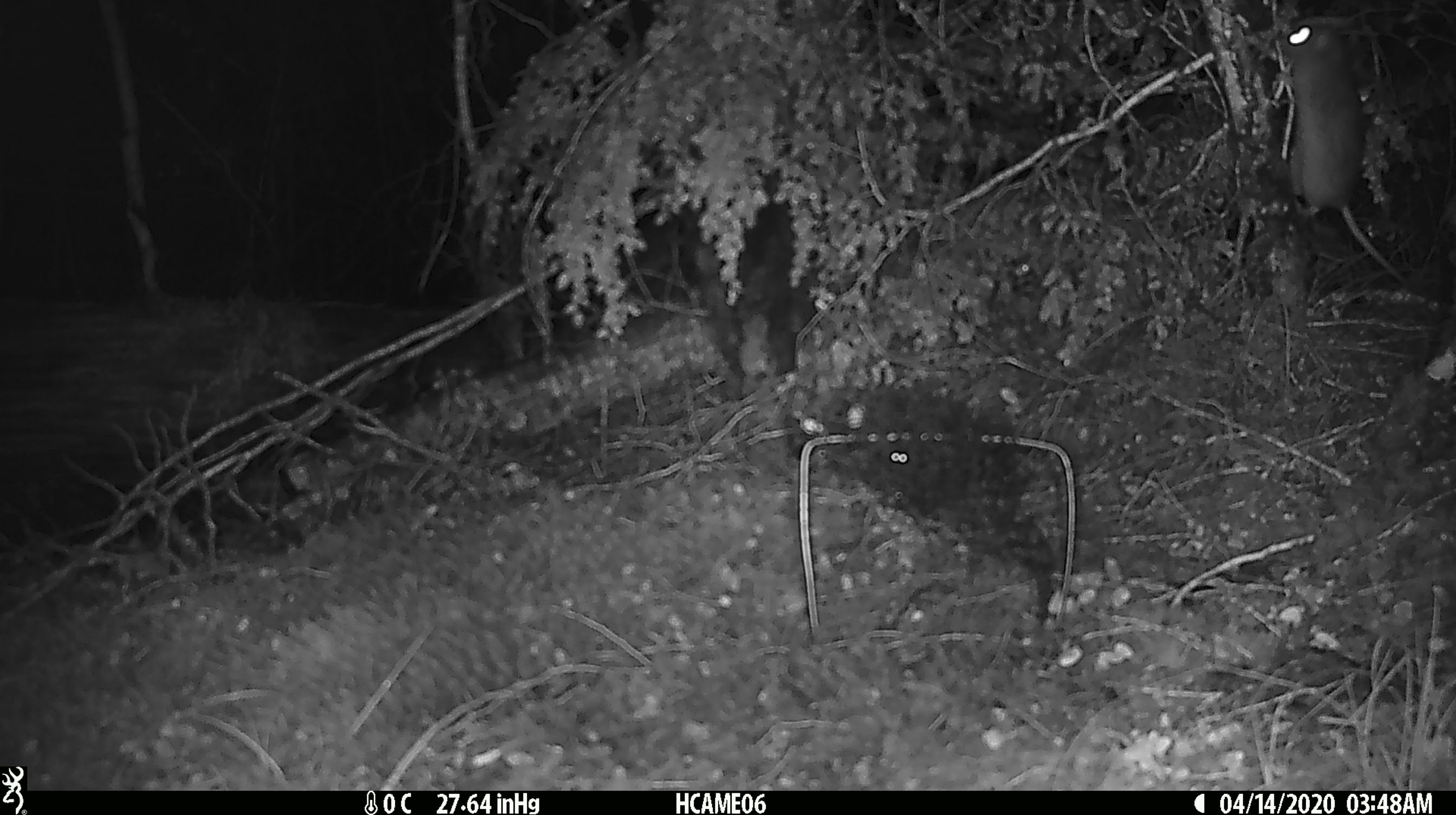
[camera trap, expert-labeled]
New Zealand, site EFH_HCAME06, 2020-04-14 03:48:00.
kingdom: Animalia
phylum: Chordata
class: Mammalia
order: Rodentia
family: Muridae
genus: Rattus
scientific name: Rattus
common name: rat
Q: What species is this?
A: Rat (Rattus).